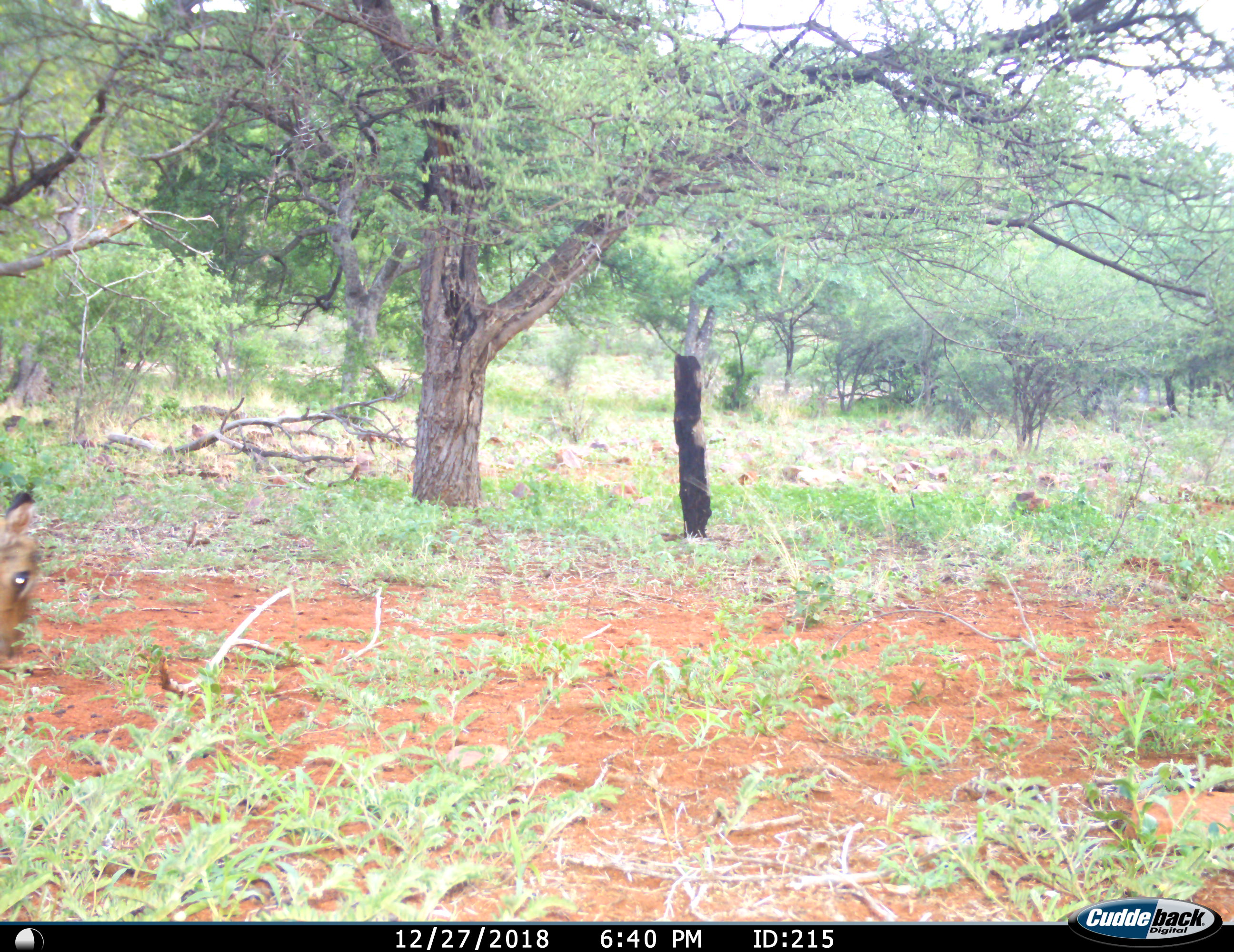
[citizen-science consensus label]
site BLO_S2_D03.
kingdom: Animalia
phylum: Chordata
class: Mammalia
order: Artiodactyla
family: Bovidae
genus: Aepyceros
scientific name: Aepyceros melampus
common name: impala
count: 1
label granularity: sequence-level